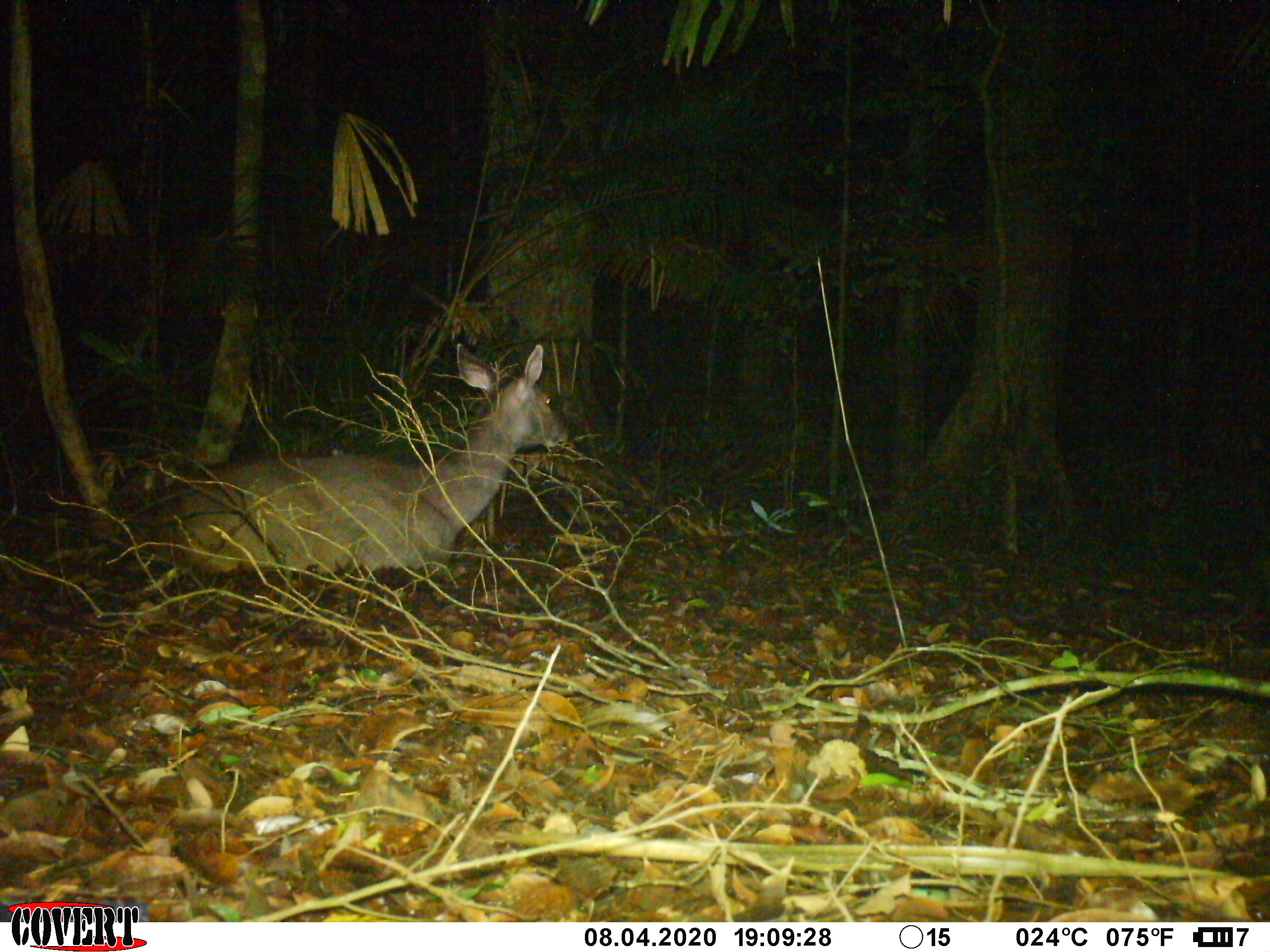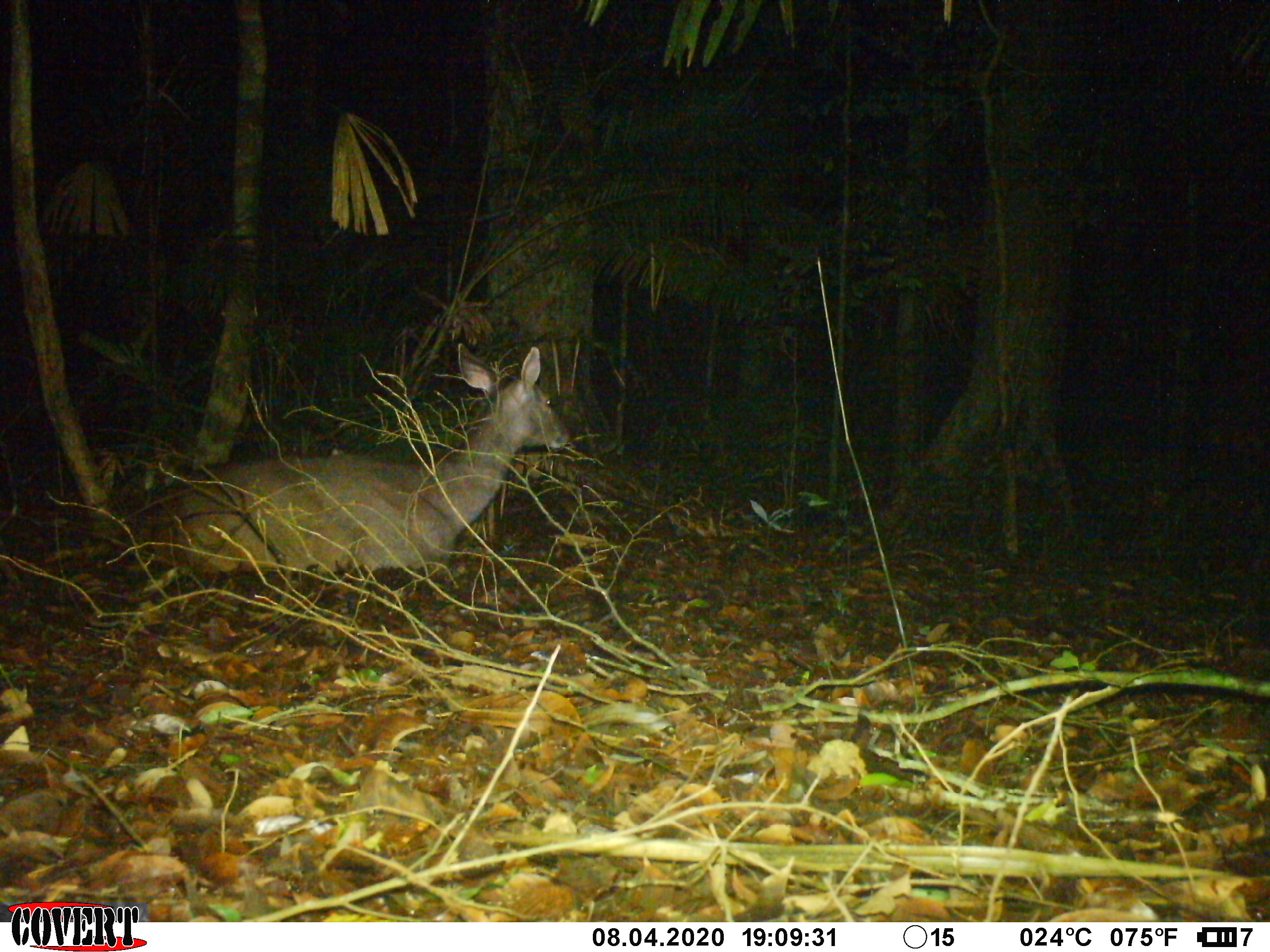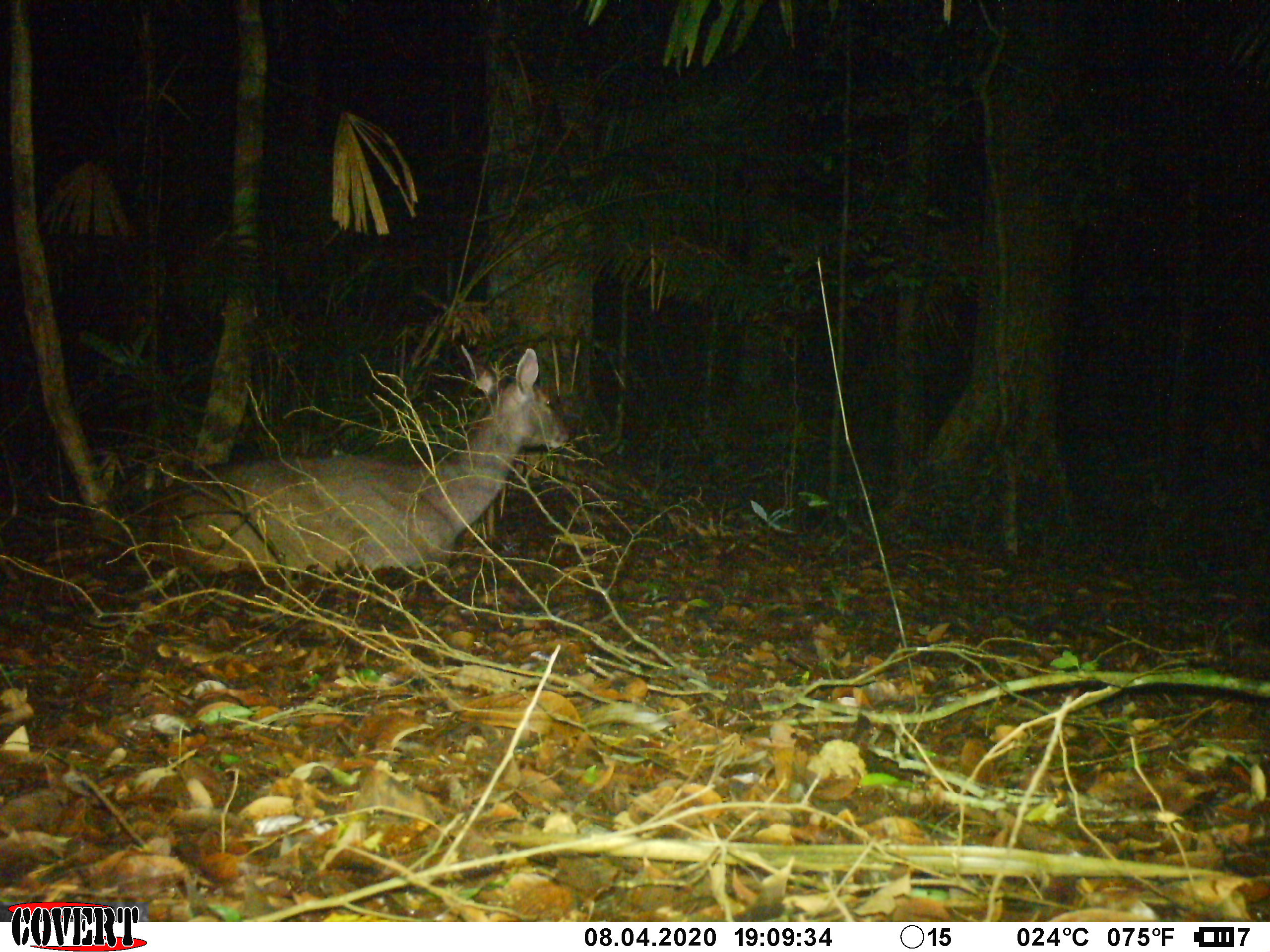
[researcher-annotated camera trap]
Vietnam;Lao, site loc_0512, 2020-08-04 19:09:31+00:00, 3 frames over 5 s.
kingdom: Animalia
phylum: Chordata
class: Mammalia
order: Artiodactyla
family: Cervidae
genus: Rusa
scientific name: Rusa unicolor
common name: sambar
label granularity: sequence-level